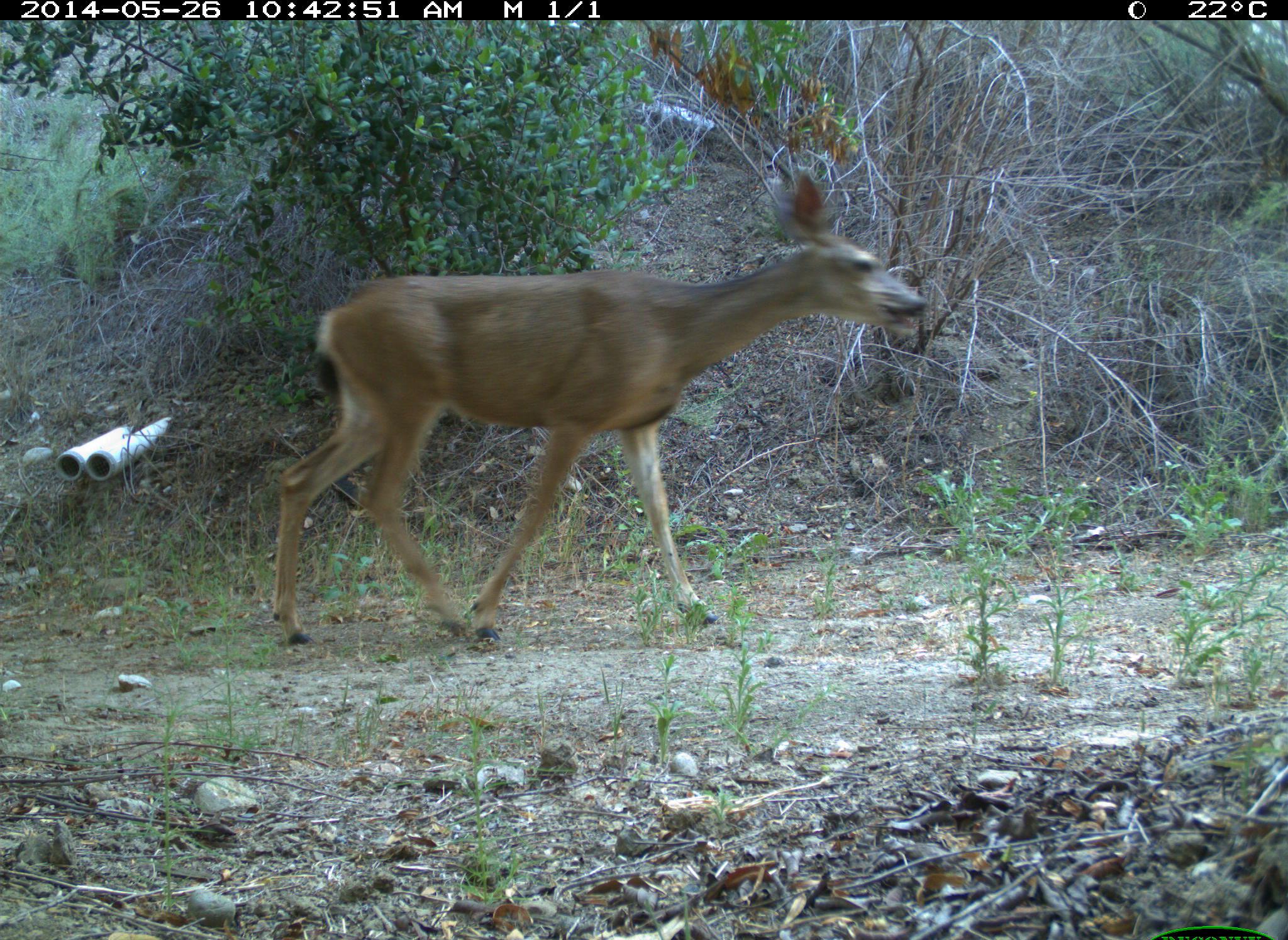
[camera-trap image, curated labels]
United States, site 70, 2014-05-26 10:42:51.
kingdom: Animalia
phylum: Chordata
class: Mammalia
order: Artiodactyla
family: Cervidae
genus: Odocoileus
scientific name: Odocoileus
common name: deer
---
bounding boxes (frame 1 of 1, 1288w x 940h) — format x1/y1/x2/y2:
deer: 273/167/929/652